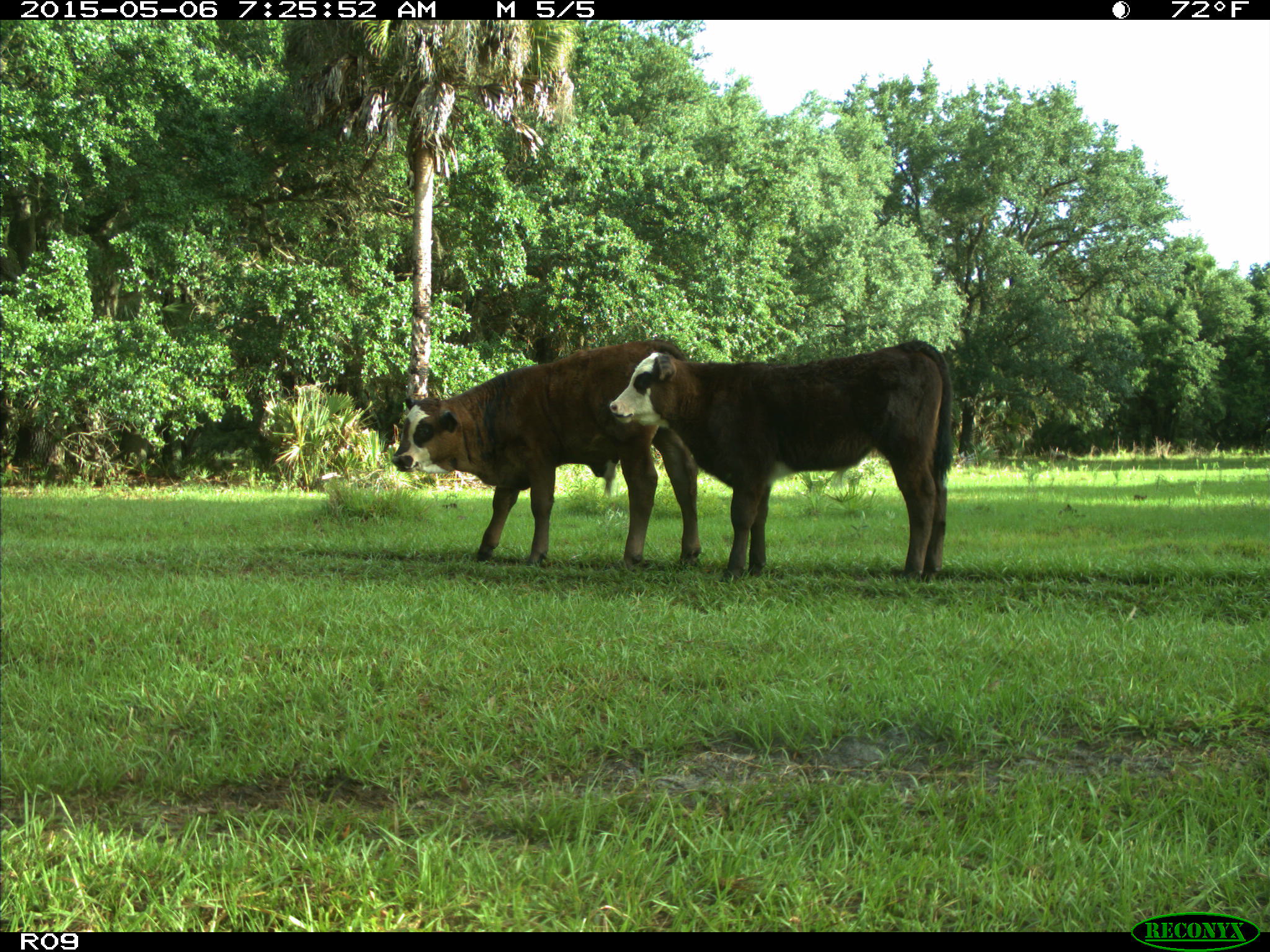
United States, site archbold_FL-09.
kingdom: Animalia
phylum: Chordata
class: Mammalia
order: Artiodactyla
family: Bovidae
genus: Bos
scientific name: Bos taurus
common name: domestic cow